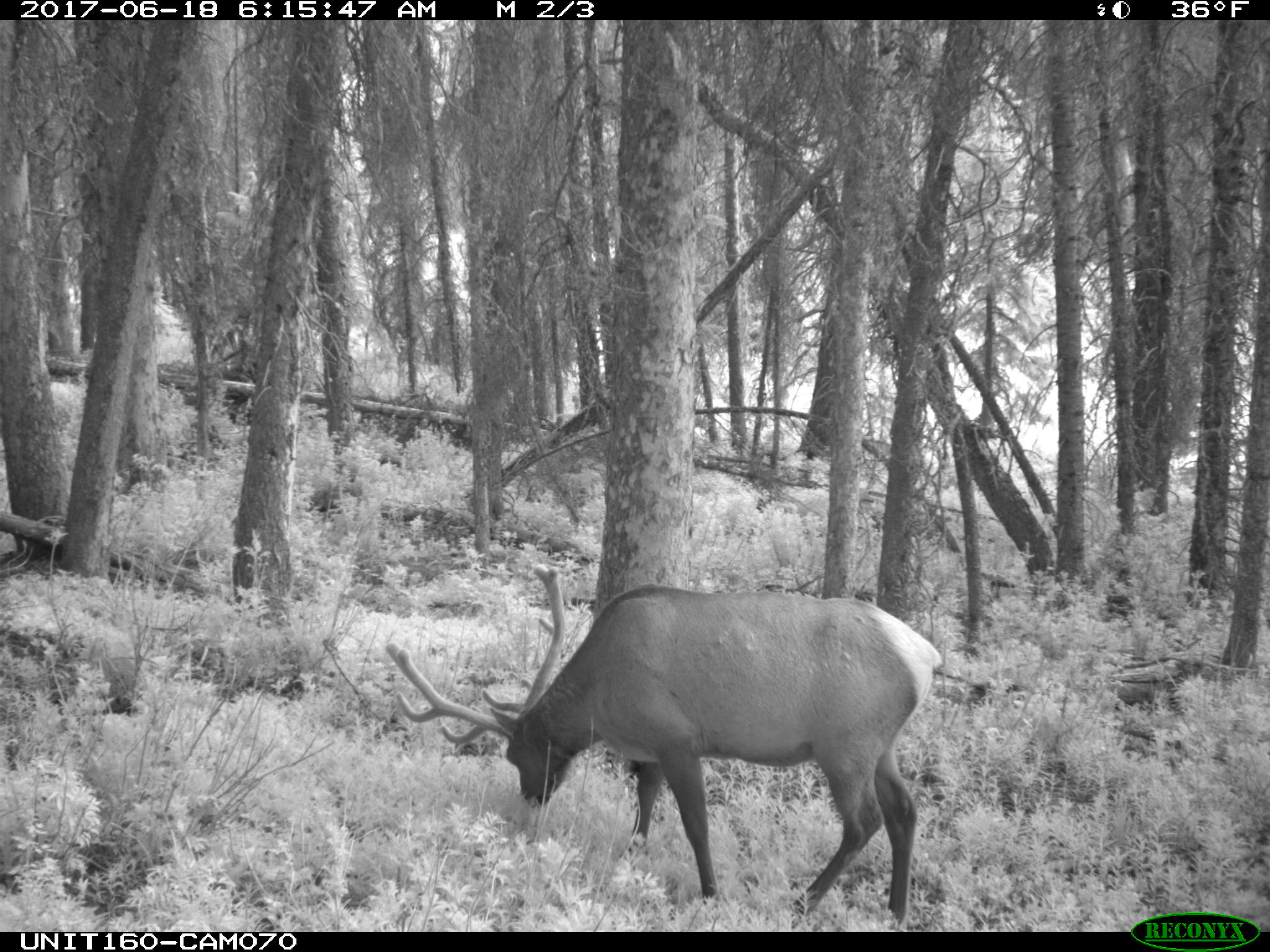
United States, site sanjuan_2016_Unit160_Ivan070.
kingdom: Animalia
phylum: Chordata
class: Mammalia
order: Artiodactyla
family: Cervidae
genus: Cervus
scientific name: Cervus elaphus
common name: red deer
Cervus elaphus (red deer).